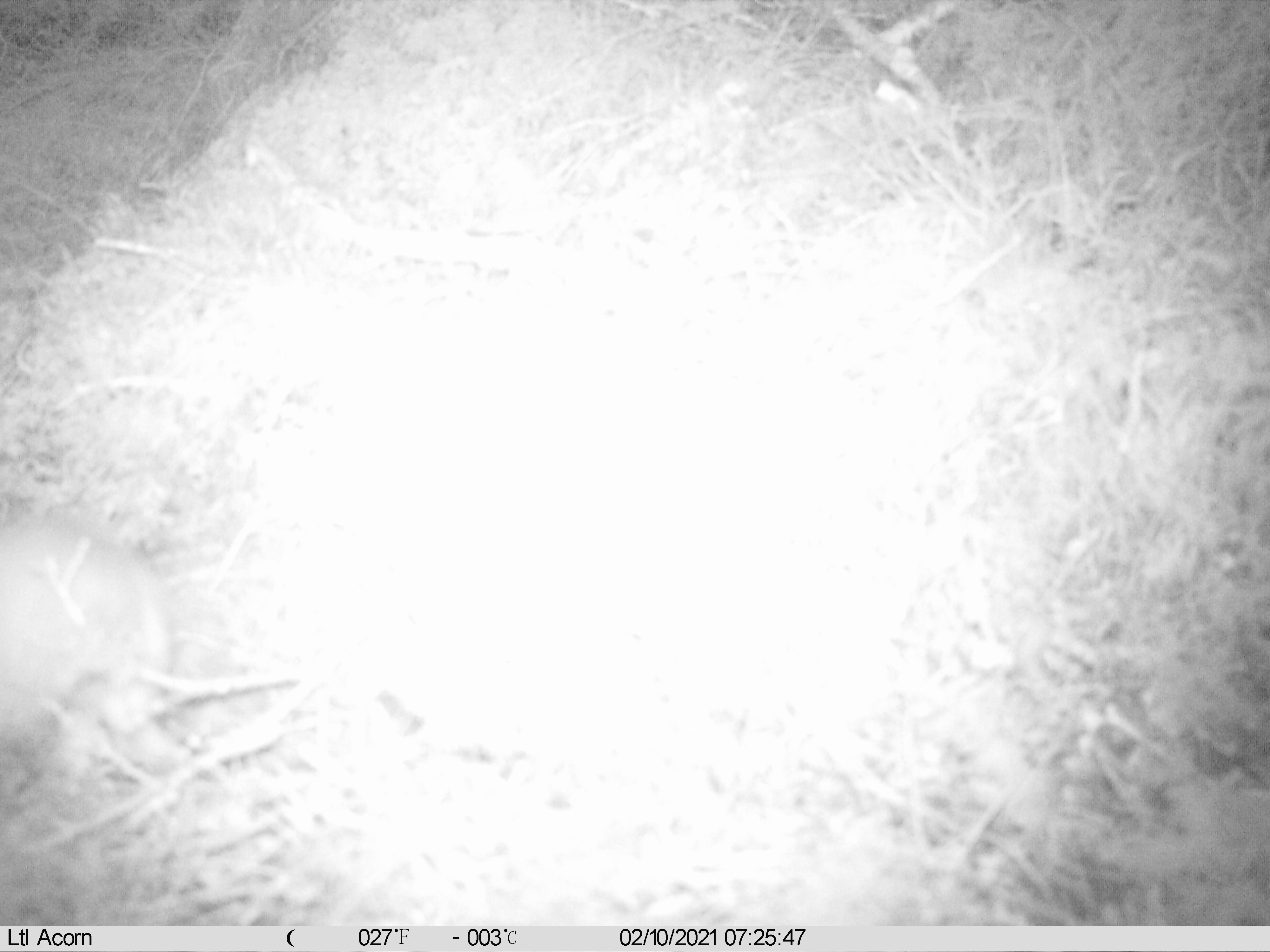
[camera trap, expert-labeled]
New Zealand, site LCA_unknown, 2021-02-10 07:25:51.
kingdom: Animalia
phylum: Chordata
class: Mammalia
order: Carnivora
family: Mustelidae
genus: Mustela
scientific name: Mustela erminea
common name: stoat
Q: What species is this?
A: Stoat (Mustela erminea).